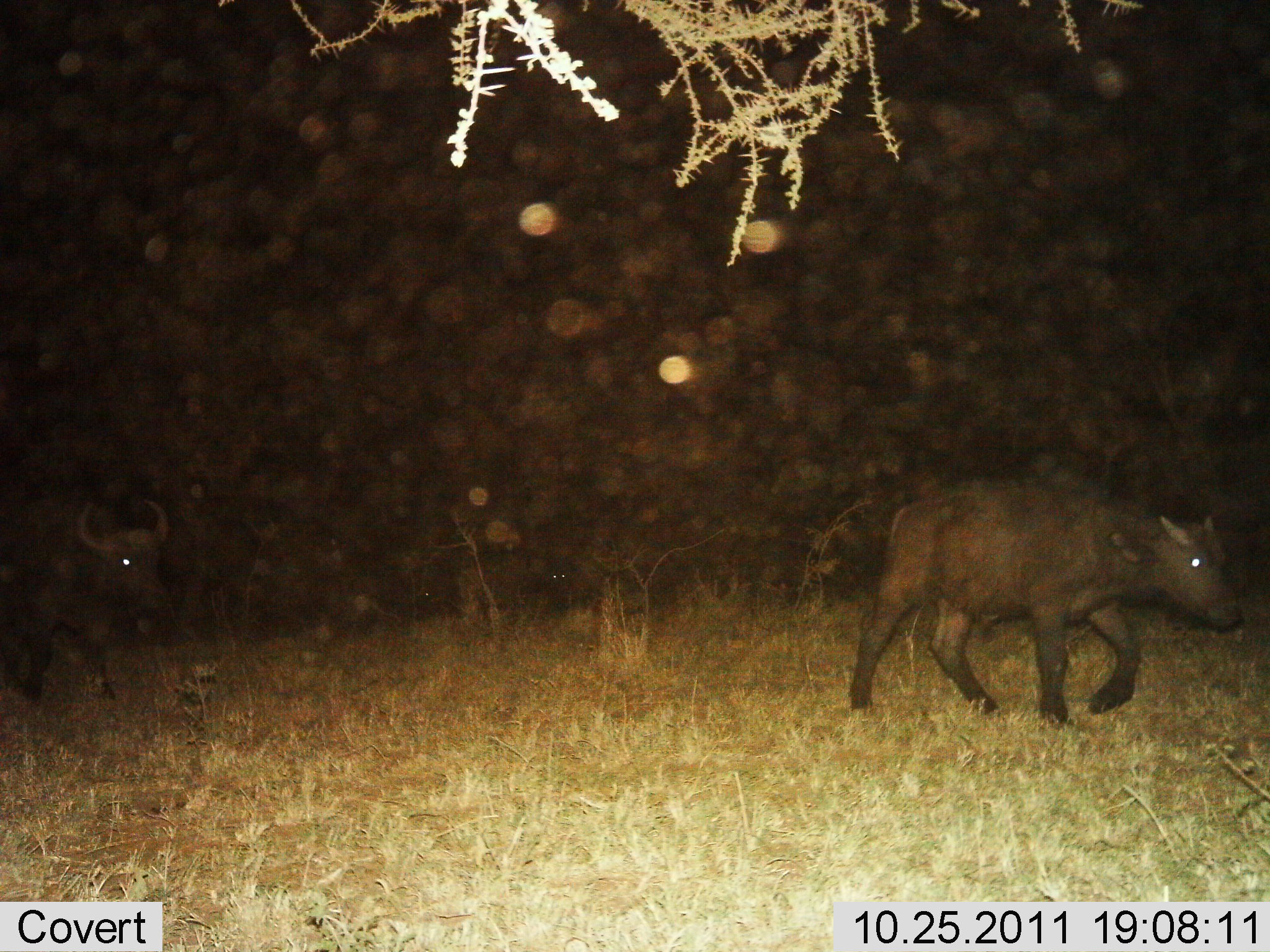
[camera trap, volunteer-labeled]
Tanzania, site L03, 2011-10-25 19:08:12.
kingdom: Animalia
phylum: Chordata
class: Mammalia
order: Artiodactyla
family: Bovidae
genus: Syncerus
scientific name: Syncerus caffer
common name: cape buffalo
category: buffalo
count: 2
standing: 18%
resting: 0%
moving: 82%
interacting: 0%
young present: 64%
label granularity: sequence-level